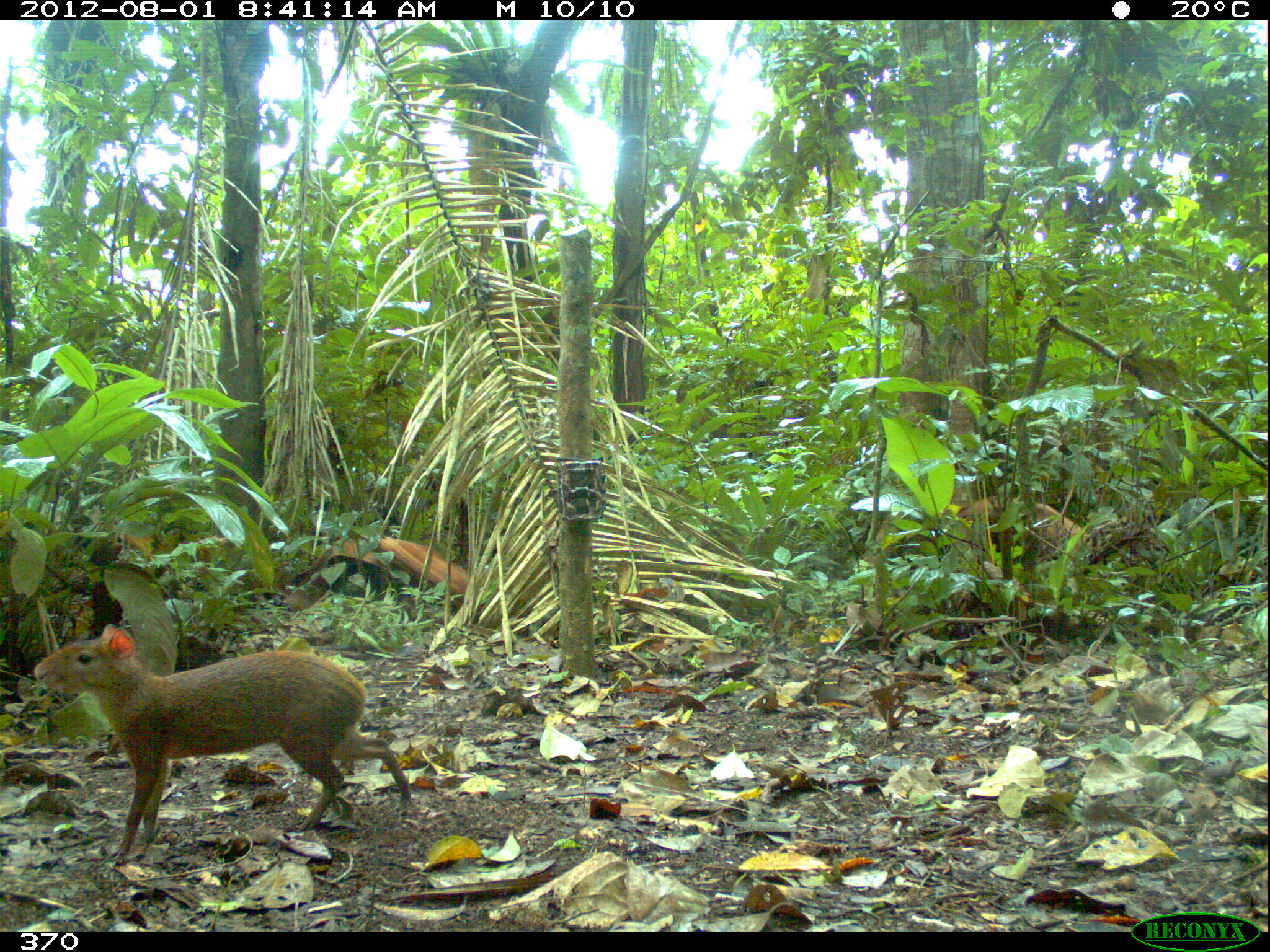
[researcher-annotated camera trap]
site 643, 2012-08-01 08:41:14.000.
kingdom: Animalia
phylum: Chordata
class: Mammalia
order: Rodentia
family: Dasyproctidae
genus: Dasyprocta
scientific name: Dasyprocta punctata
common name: central american agouti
Dasyprocta punctata (central american agouti).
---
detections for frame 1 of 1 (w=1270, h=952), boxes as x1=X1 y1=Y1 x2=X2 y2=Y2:
dasyprocta punctata: x1=30 y1=621 x2=413 y2=858